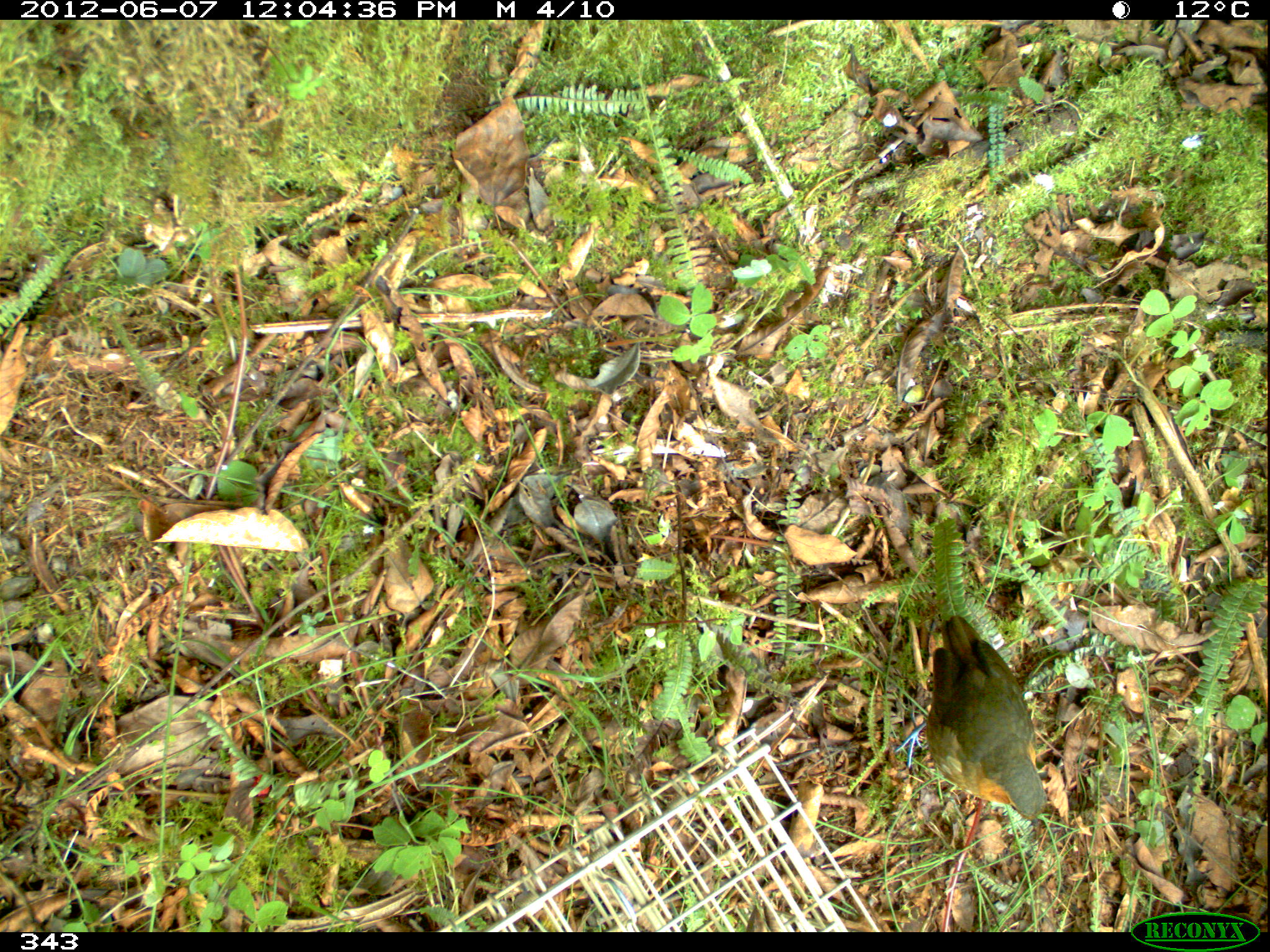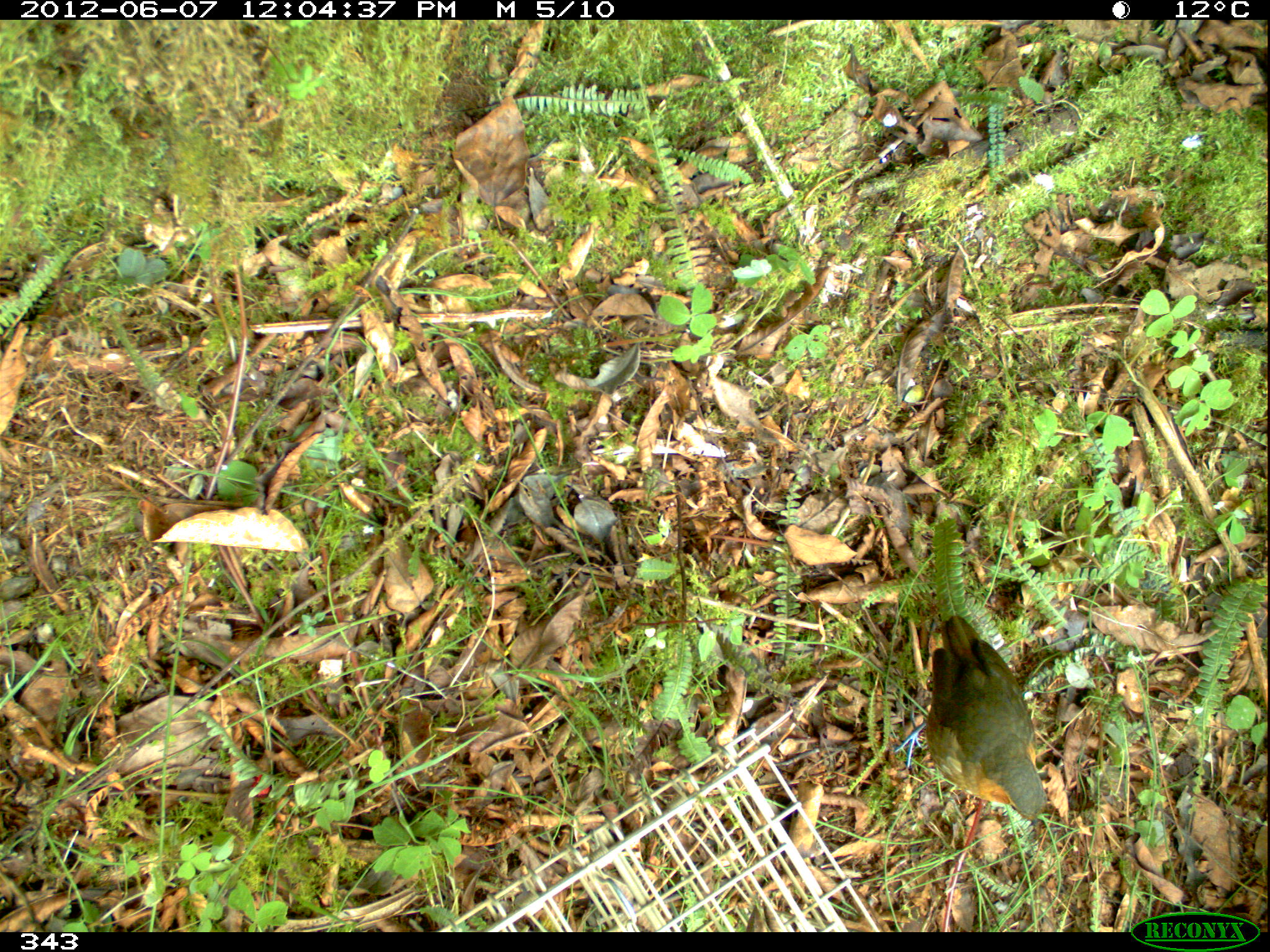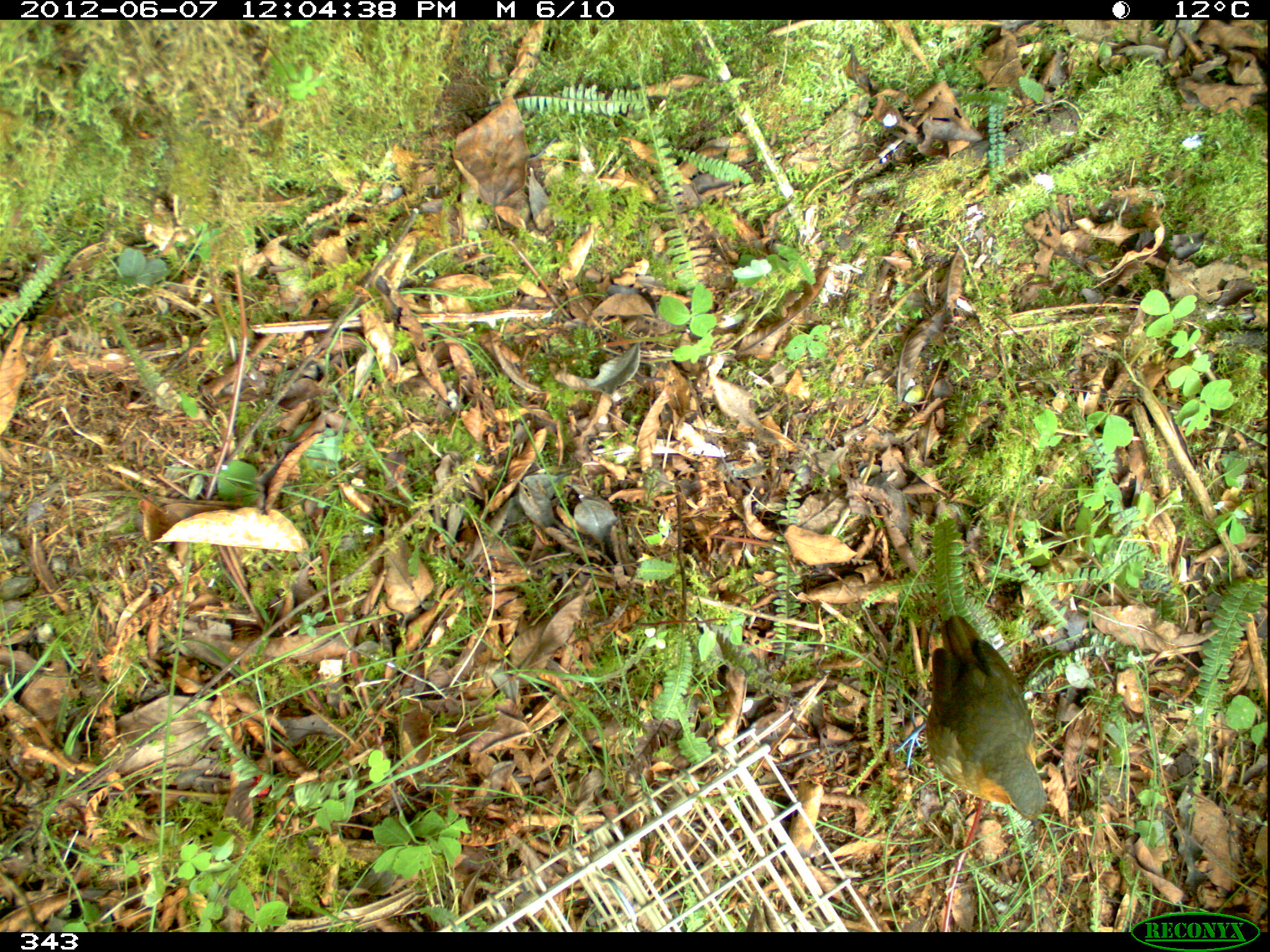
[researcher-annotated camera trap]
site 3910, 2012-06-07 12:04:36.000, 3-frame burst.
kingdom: Animalia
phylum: Chordata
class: Aves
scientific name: Aves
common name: bird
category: unknown bird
Unknown bird (bird) (Aves).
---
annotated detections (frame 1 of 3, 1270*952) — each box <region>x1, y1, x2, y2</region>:
unknown bird: <region>893, 614, 1047, 825</region>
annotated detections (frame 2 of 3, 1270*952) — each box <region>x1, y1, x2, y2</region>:
unknown bird: <region>893, 613, 1047, 825</region>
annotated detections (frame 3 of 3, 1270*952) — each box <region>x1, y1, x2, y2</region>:
unknown bird: <region>893, 613, 1047, 826</region>